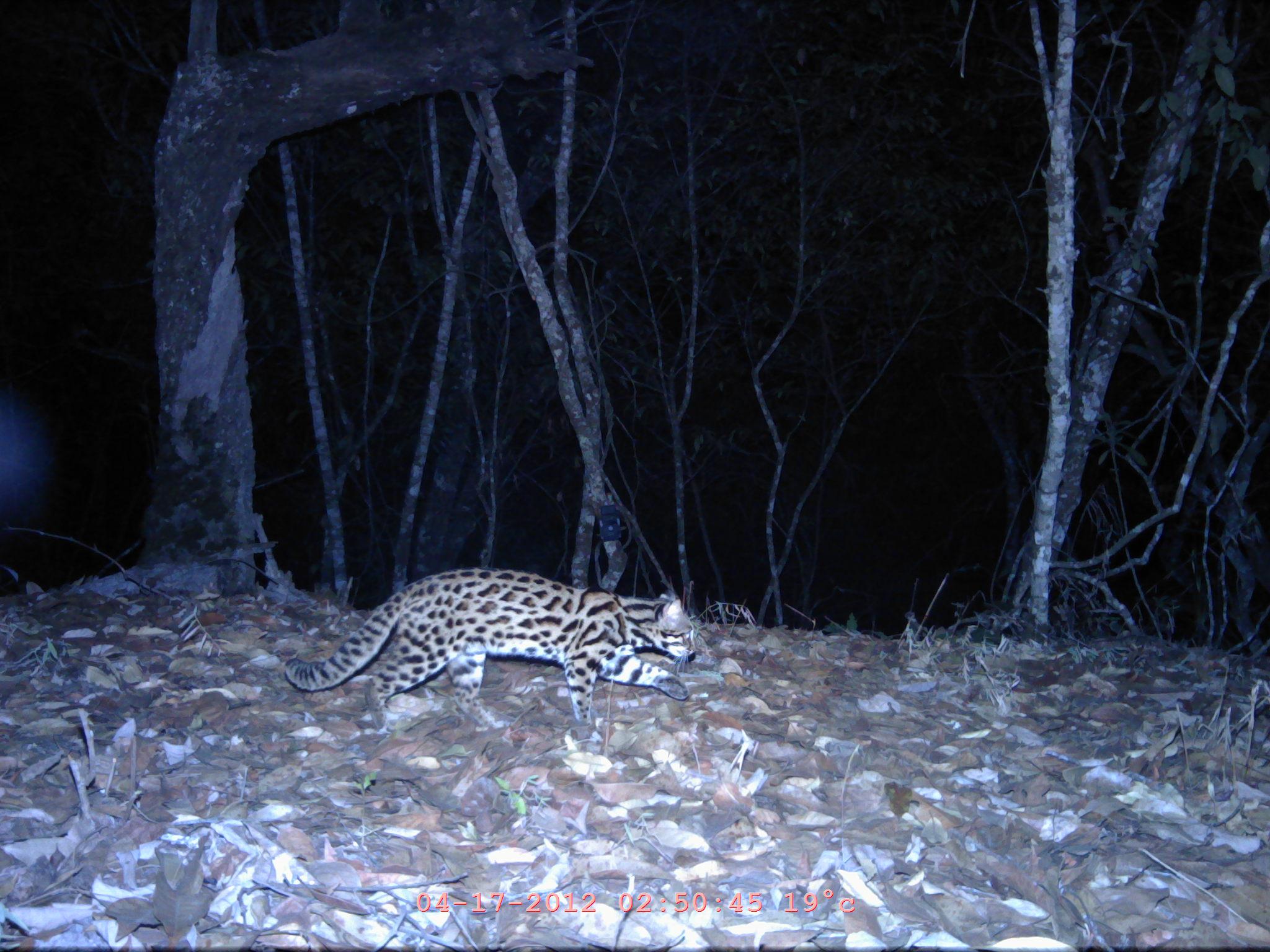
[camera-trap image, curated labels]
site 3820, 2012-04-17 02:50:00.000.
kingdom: Animalia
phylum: Chordata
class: Mammalia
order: Carnivora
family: Felidae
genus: Prionailurus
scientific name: Prionailurus bengalensis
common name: mainland leopard cat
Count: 1.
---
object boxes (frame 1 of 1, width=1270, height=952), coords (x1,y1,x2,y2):
prionailurus bengalensis: (283,568,693,731)